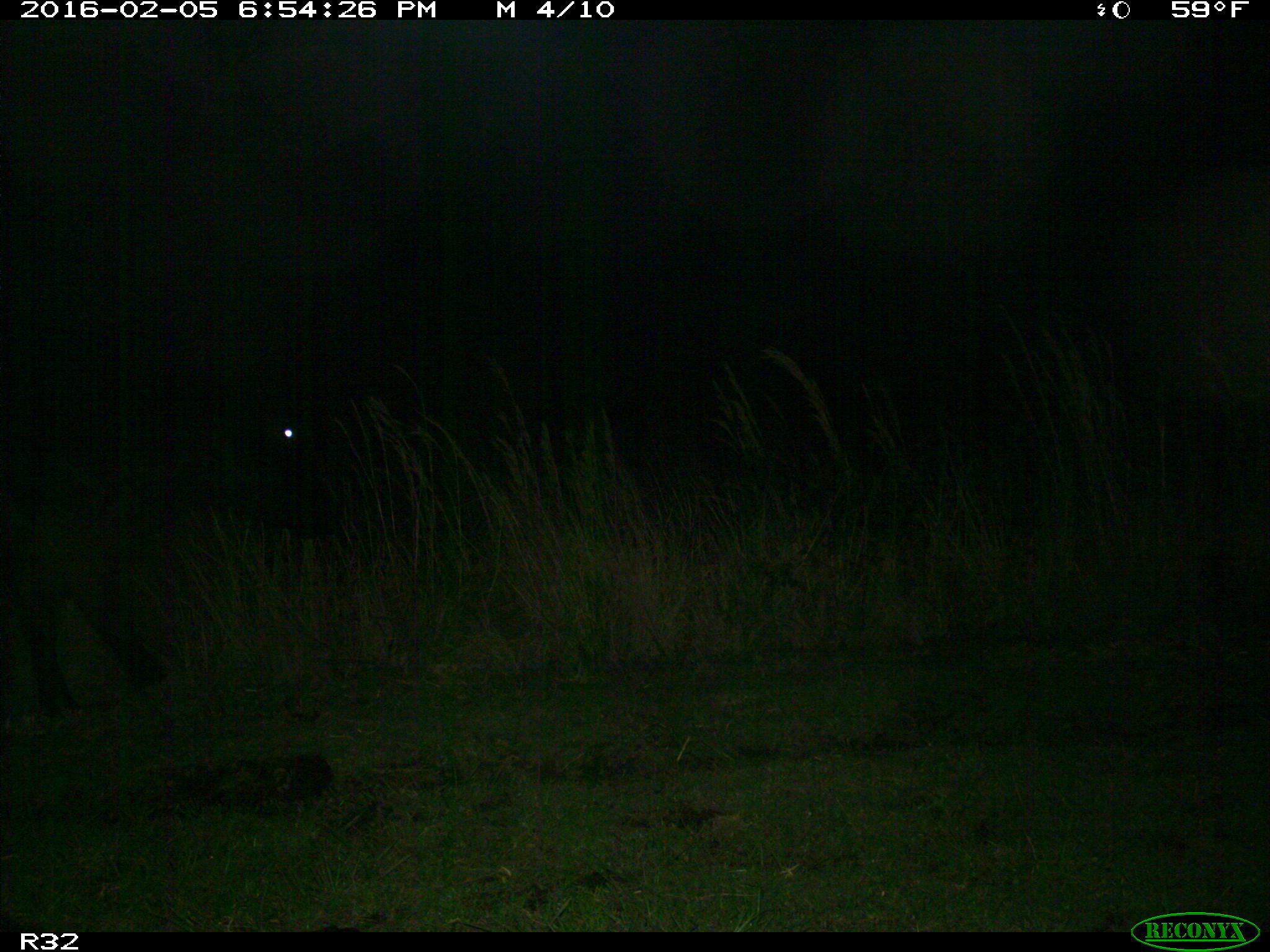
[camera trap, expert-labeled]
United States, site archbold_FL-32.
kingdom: Animalia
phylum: Chordata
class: Mammalia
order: Artiodactyla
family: Bovidae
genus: Bos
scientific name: Bos taurus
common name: domestic cow